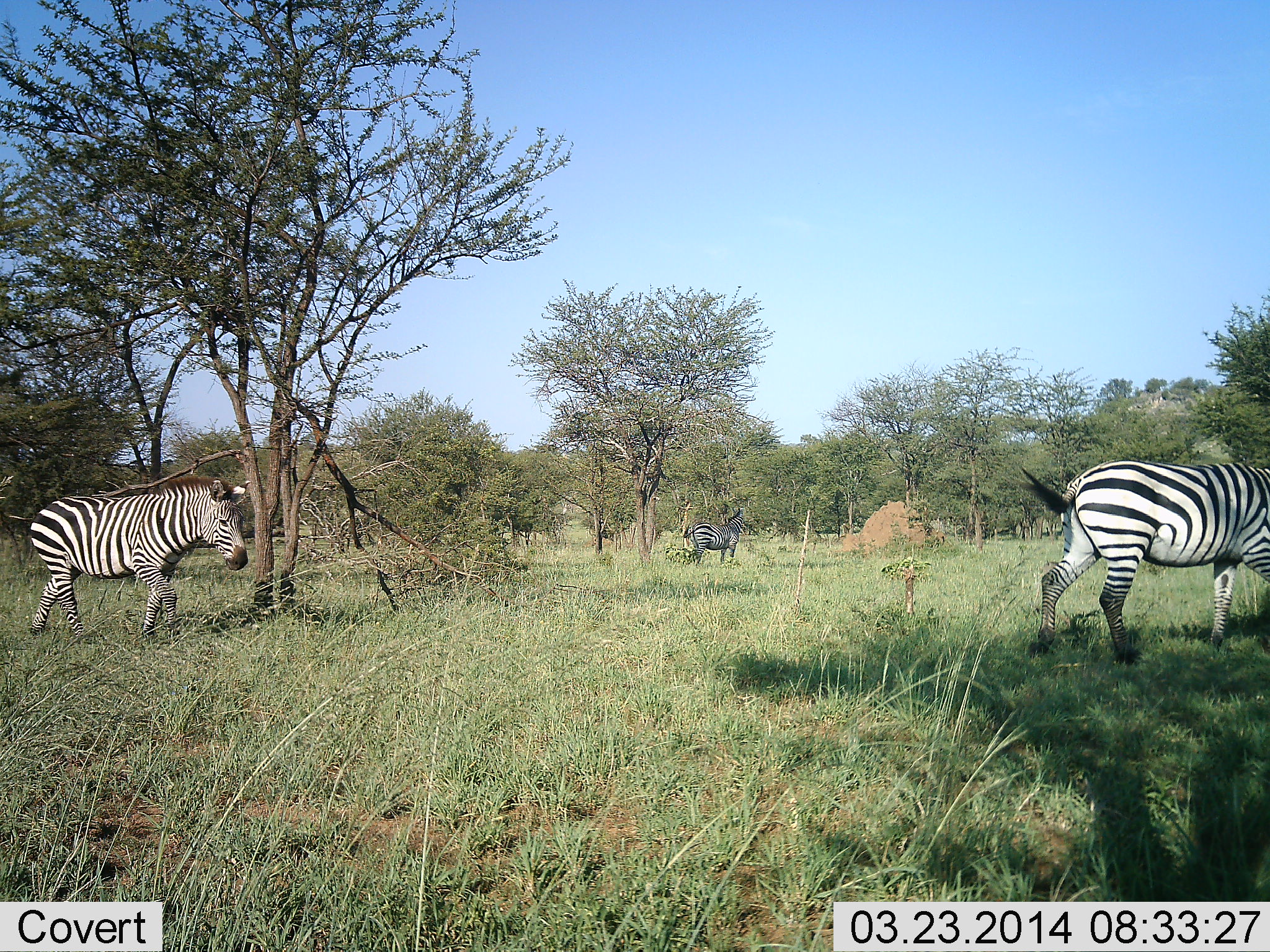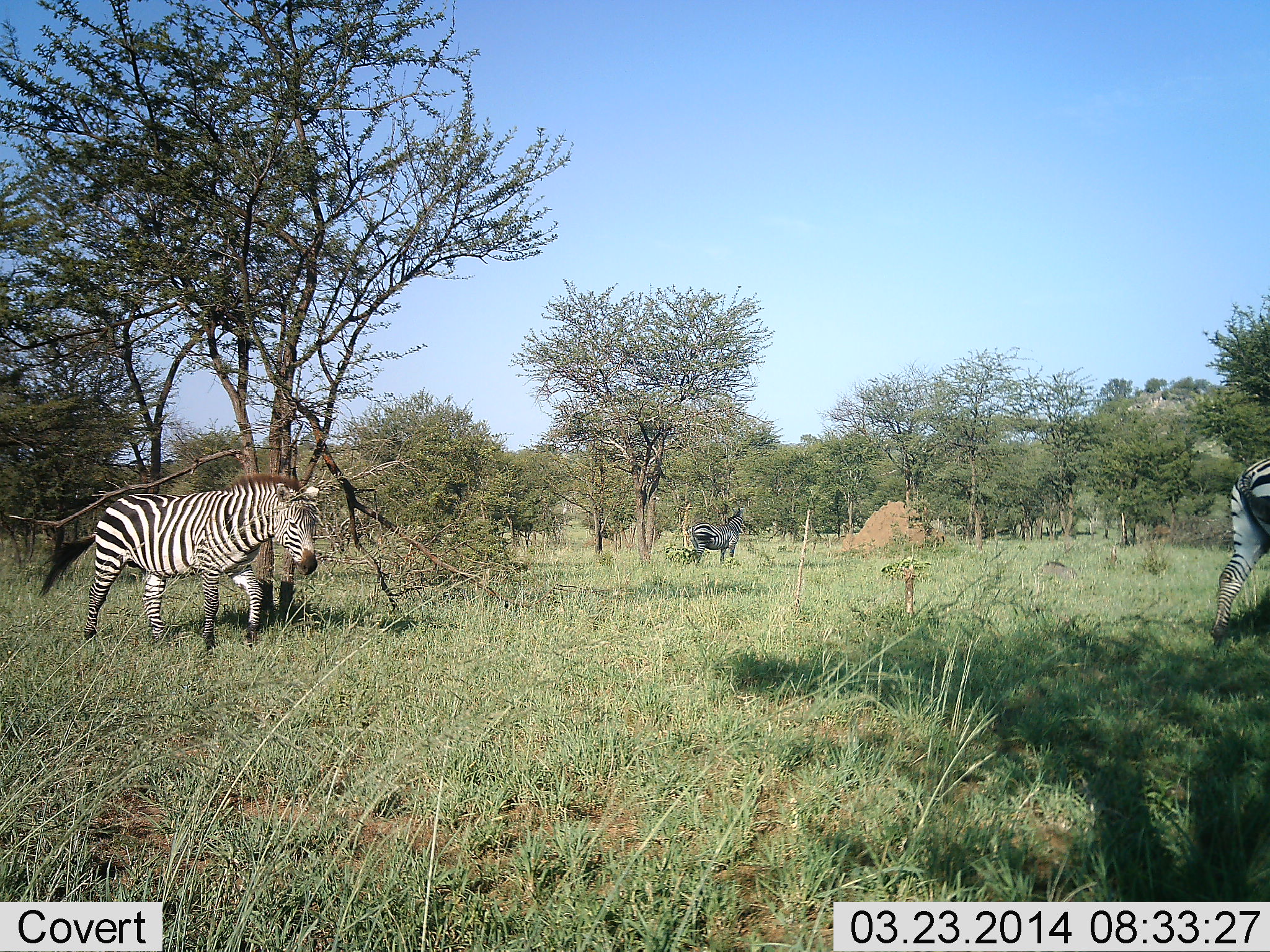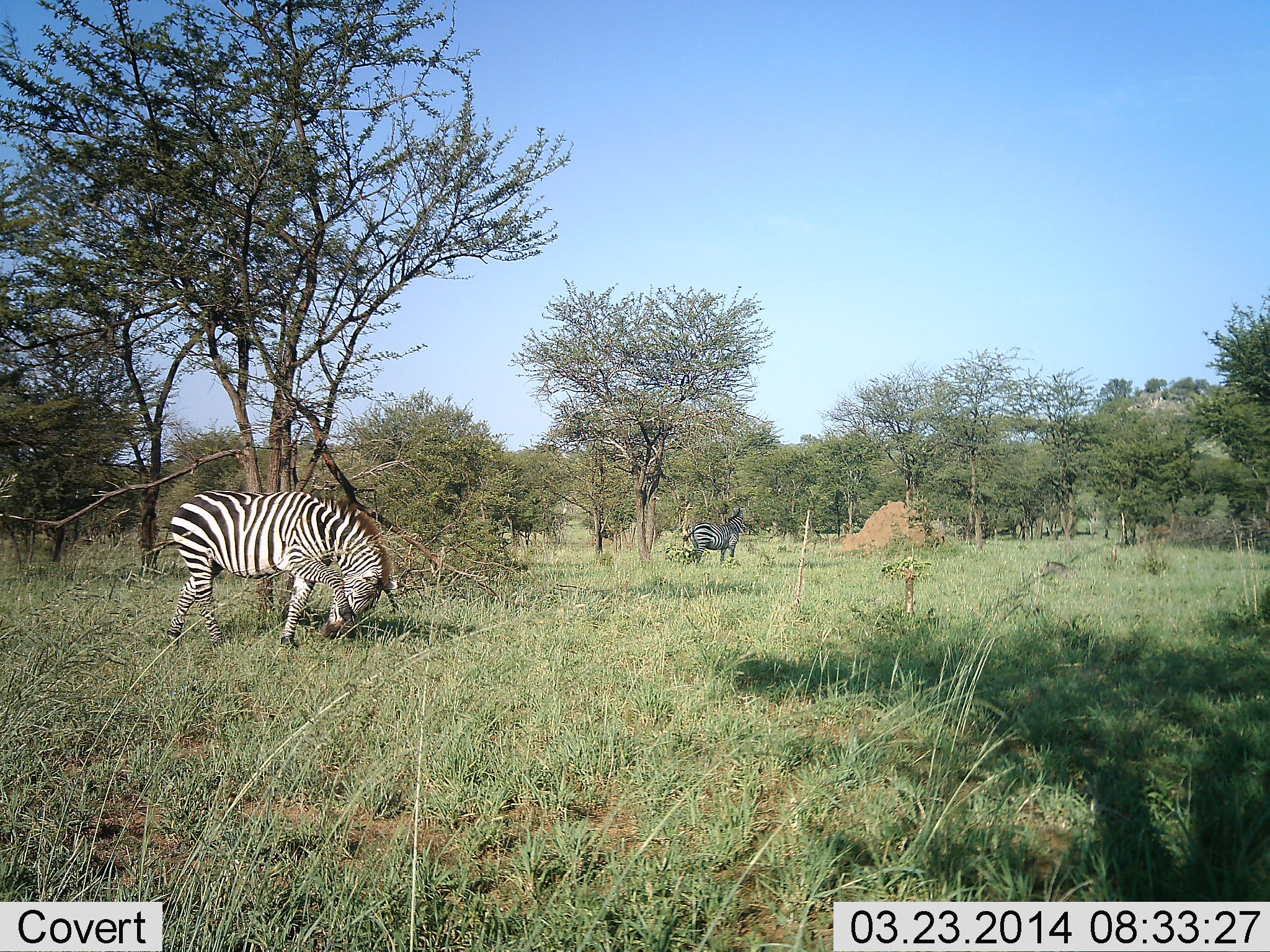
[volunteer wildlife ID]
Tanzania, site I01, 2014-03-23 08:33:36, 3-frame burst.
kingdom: Animalia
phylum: Chordata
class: Mammalia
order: Perissodactyla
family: Equidae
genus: Equus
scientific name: Equus quagga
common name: plains zebra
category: zebra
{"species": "zebra (plains zebra) (Equus quagga)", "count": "3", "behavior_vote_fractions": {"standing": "60%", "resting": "0%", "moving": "70%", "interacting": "0%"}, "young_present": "0%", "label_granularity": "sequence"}